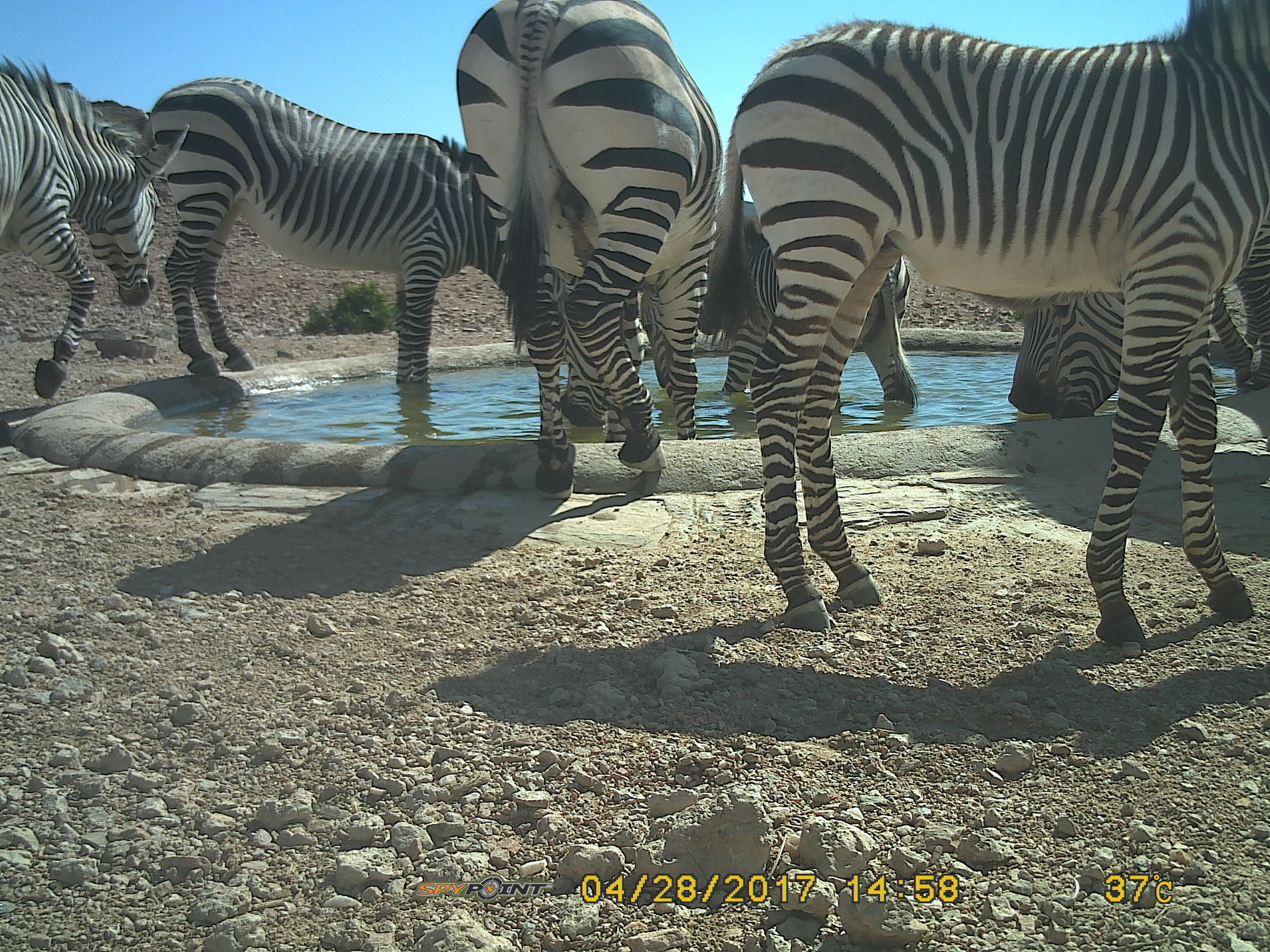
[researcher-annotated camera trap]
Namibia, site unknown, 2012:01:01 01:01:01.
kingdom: Animalia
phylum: Chordata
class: Mammalia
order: Perissodactyla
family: Equidae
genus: Equus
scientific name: Equus zebra hartmannae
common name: hartmann's mountain zebra